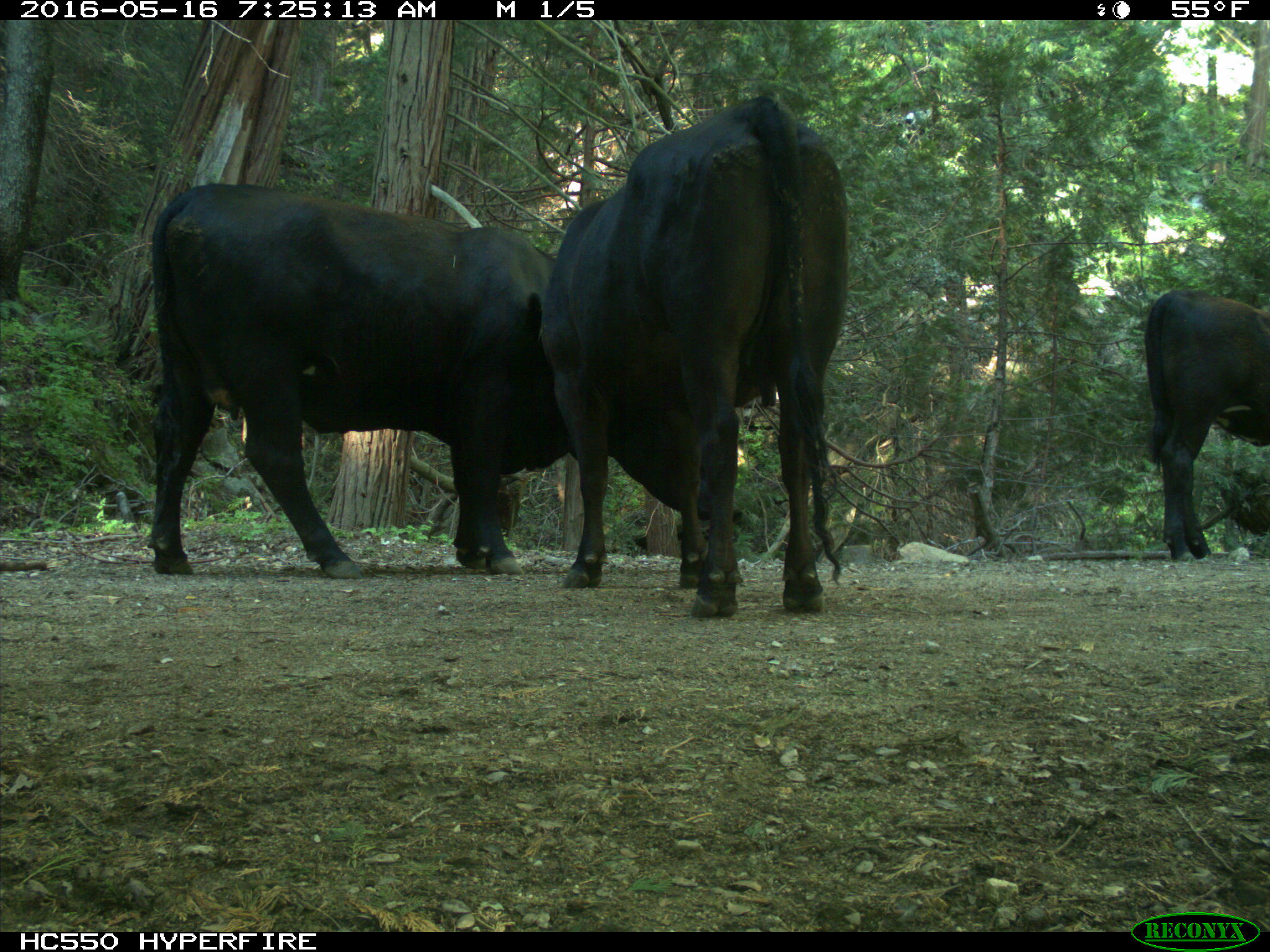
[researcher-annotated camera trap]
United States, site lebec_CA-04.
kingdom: Animalia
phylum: Chordata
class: Mammalia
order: Artiodactyla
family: Bovidae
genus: Bos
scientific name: Bos taurus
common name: domestic cow